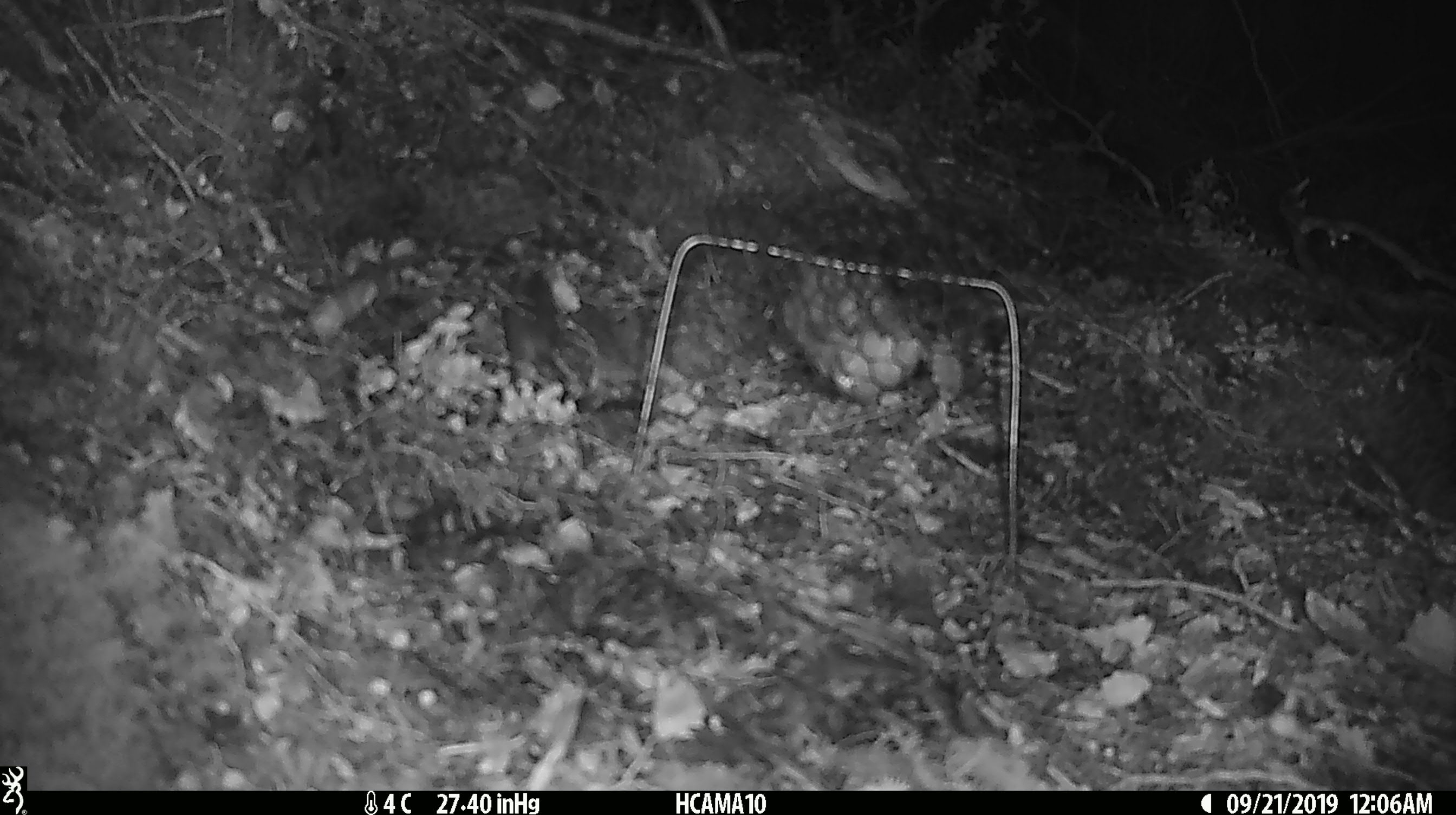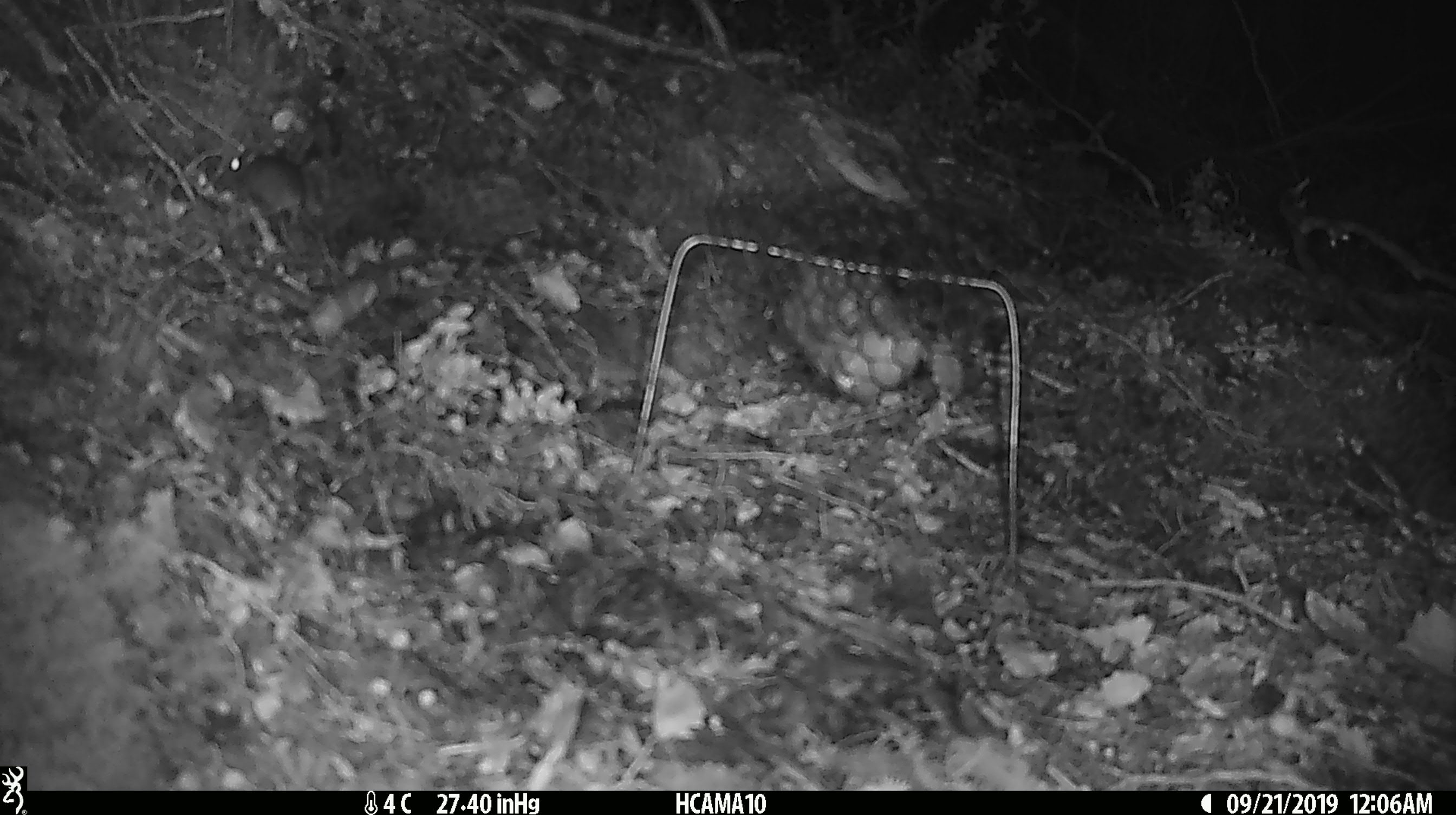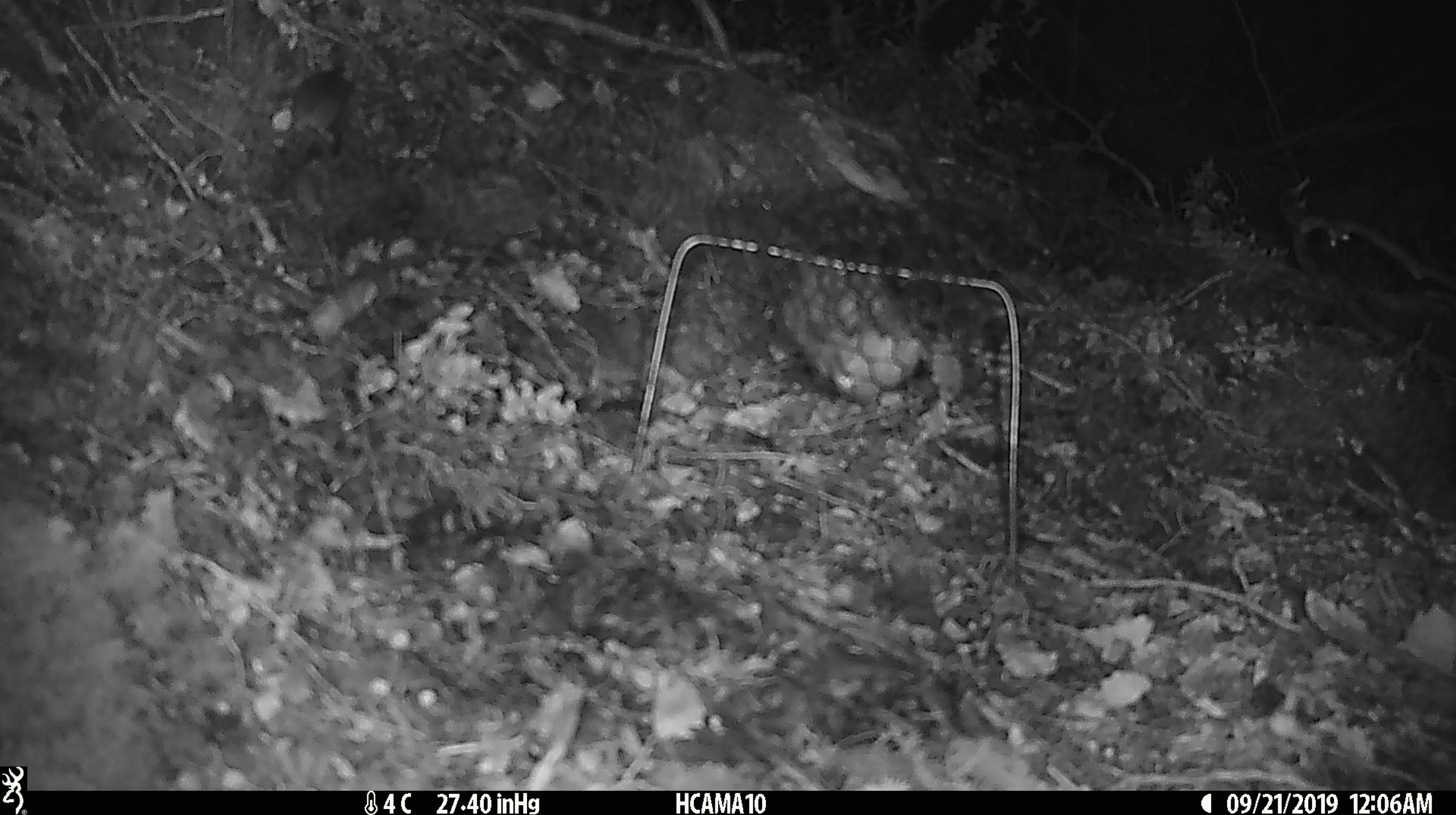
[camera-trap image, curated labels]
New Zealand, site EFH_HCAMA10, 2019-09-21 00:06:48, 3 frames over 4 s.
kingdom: Animalia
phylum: Chordata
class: Mammalia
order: Rodentia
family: Muridae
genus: Mus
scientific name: Mus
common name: mouse